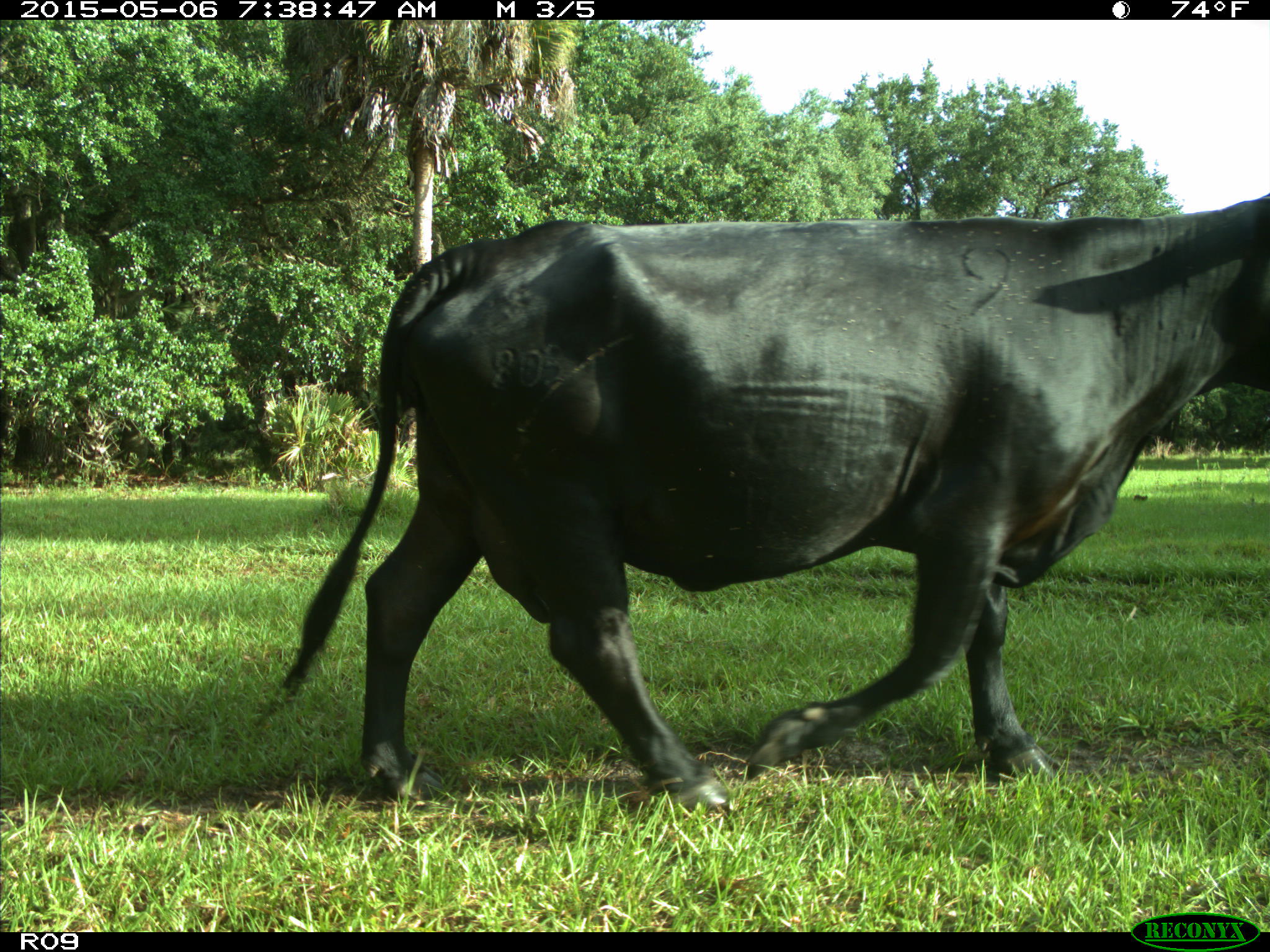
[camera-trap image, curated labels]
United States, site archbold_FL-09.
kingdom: Animalia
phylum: Chordata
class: Mammalia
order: Artiodactyla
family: Bovidae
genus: Bos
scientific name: Bos taurus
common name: domestic cow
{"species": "Bos taurus (domestic cow)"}